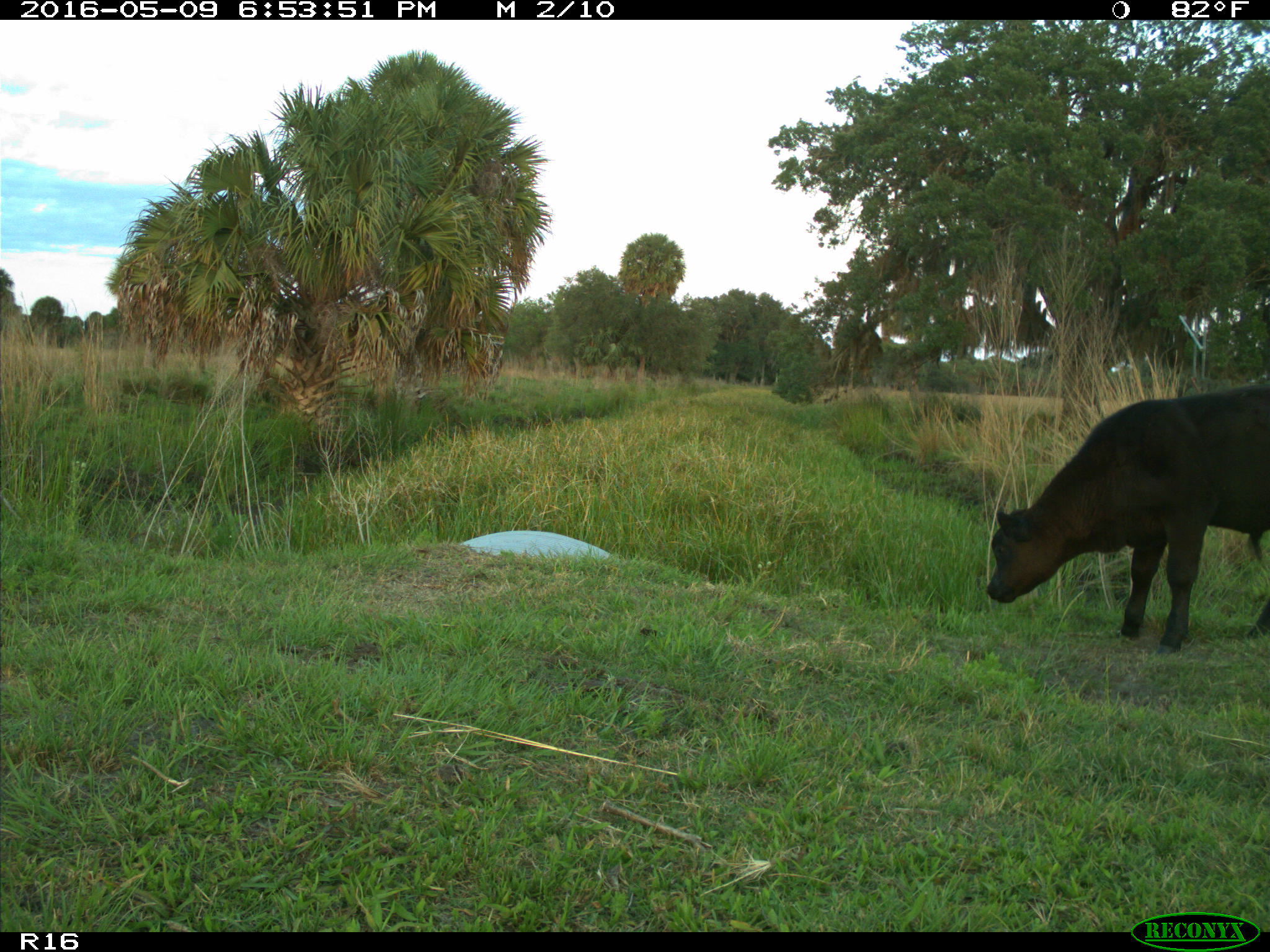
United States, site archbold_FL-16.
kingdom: Animalia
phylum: Chordata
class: Mammalia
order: Artiodactyla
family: Bovidae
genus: Bos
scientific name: Bos taurus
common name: domestic cow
Bos taurus (domestic cow).